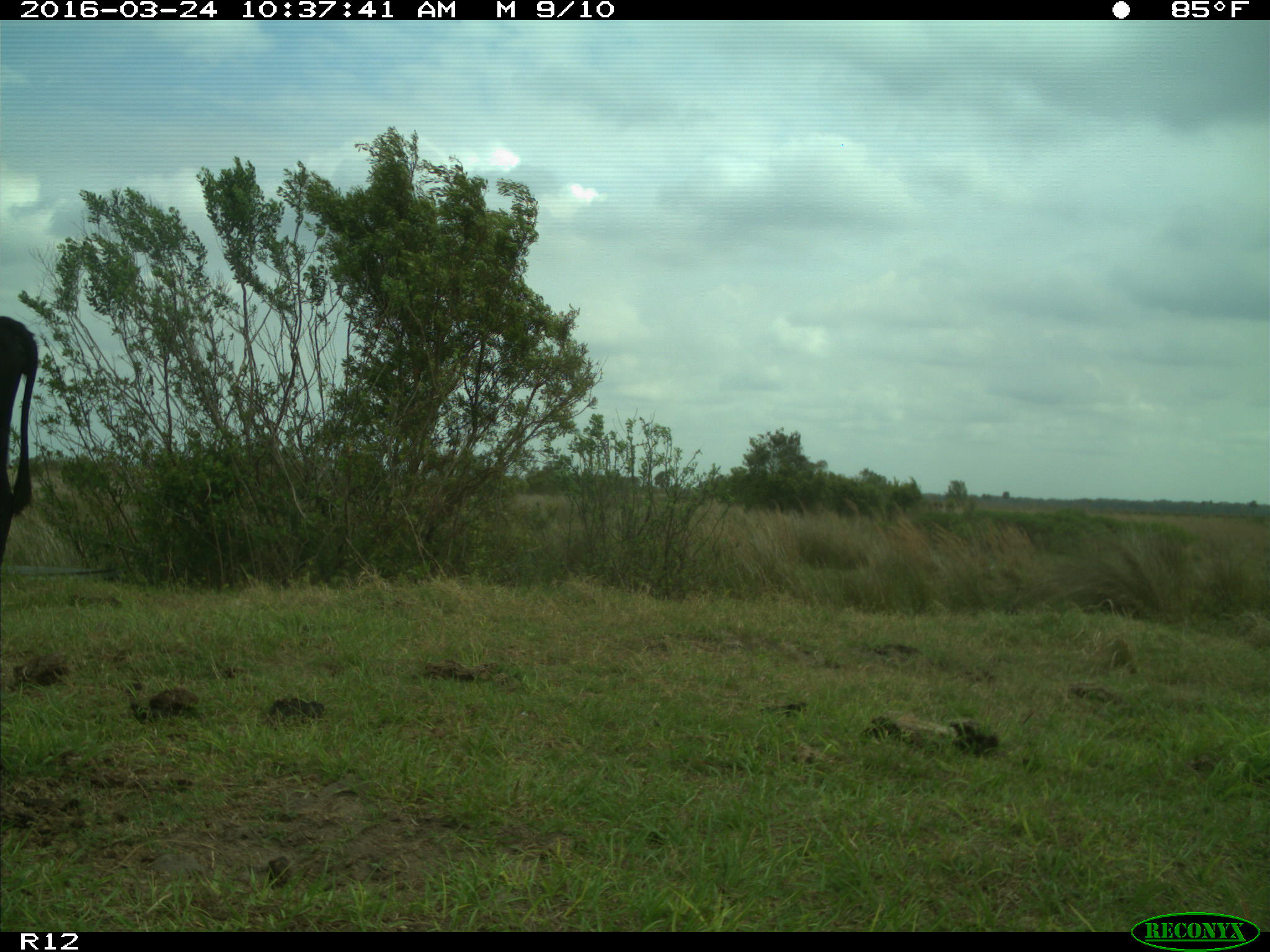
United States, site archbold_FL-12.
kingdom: Animalia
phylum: Chordata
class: Mammalia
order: Artiodactyla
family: Bovidae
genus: Bos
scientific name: Bos taurus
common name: domestic cow